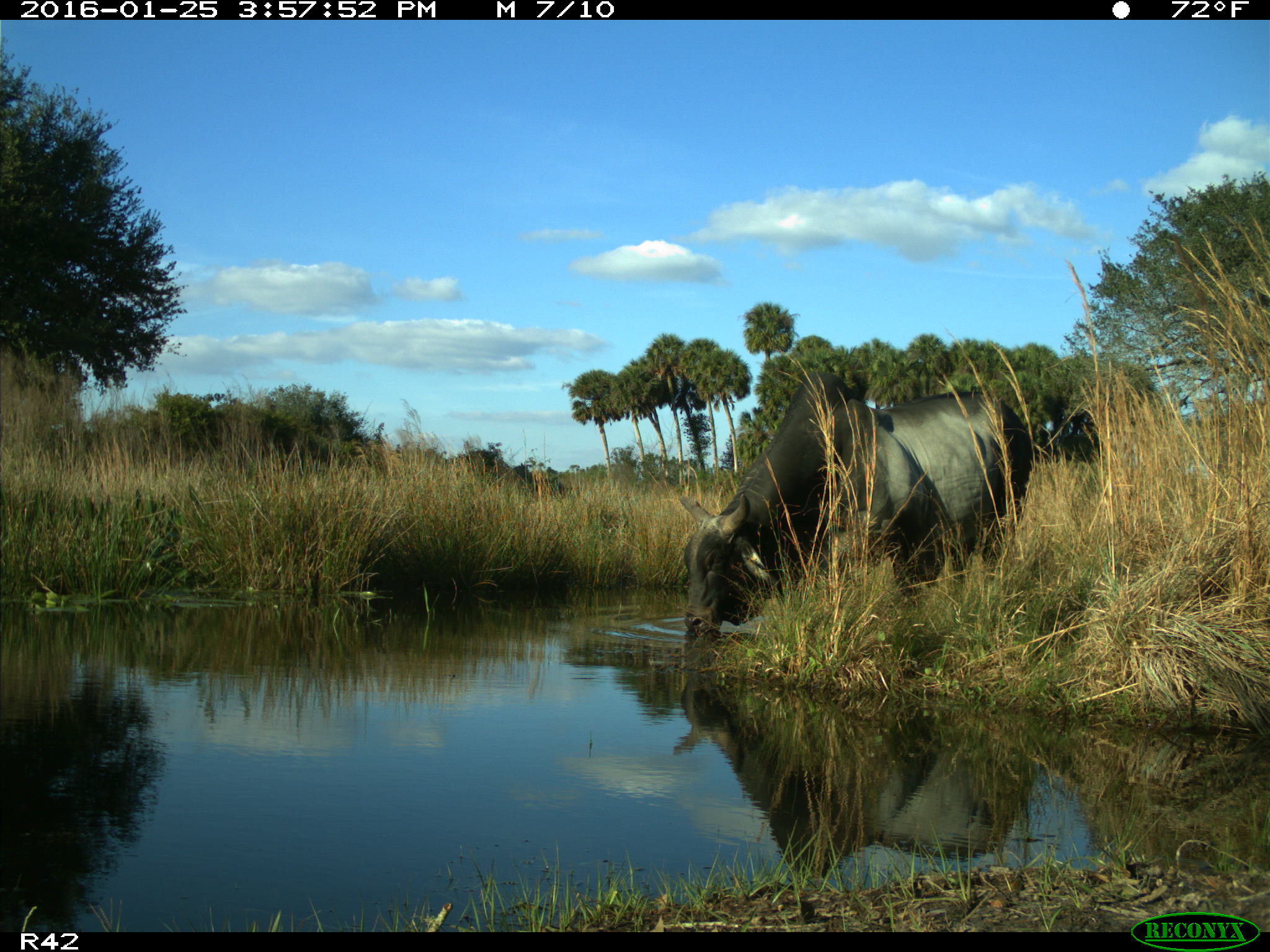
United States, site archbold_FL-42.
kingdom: Animalia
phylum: Chordata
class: Mammalia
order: Artiodactyla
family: Bovidae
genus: Bos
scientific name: Bos taurus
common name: domestic cow